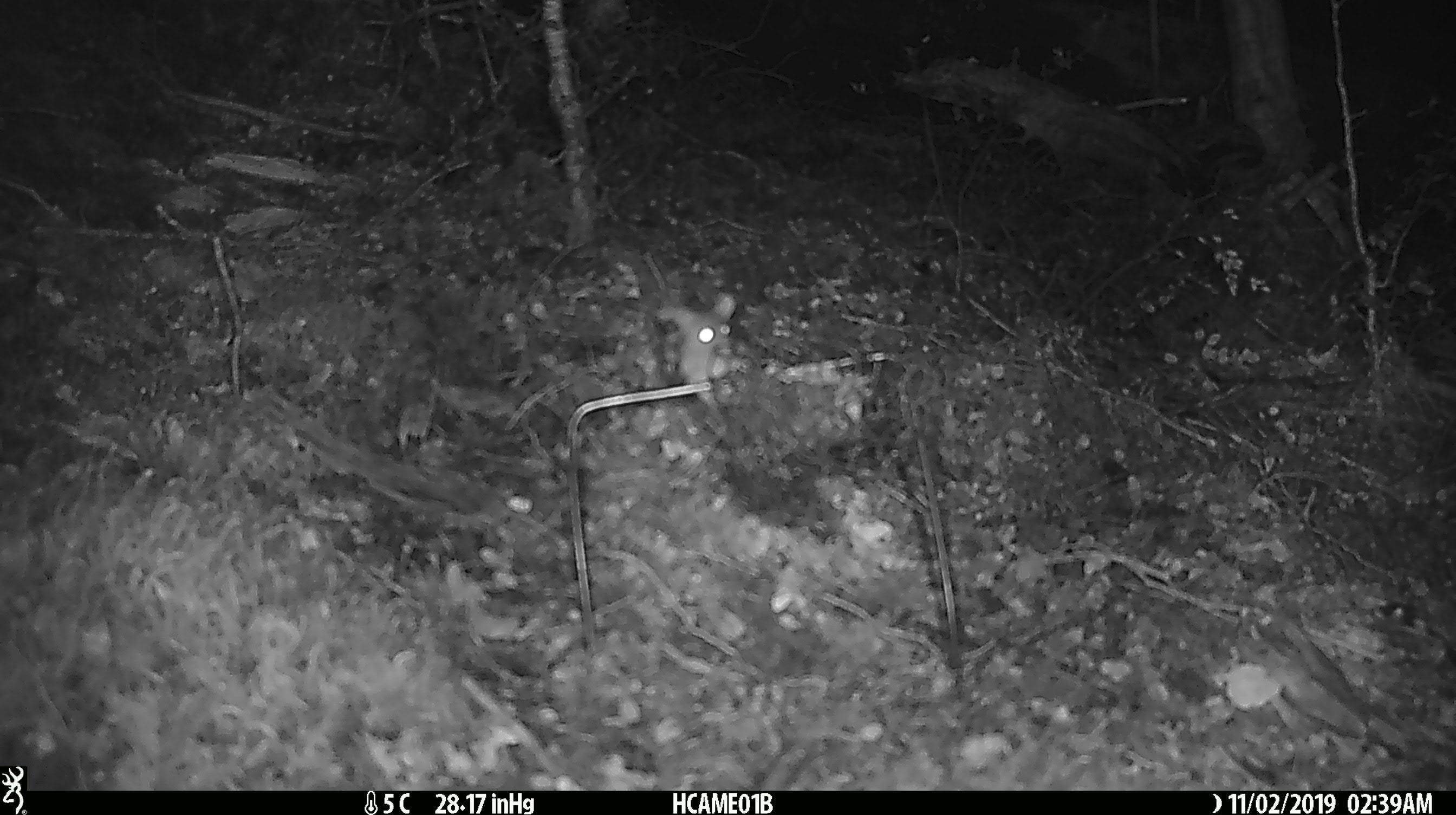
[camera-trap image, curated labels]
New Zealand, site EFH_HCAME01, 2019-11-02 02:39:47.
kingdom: Animalia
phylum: Chordata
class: Mammalia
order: Rodentia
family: Muridae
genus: Mus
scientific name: Mus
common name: mouse